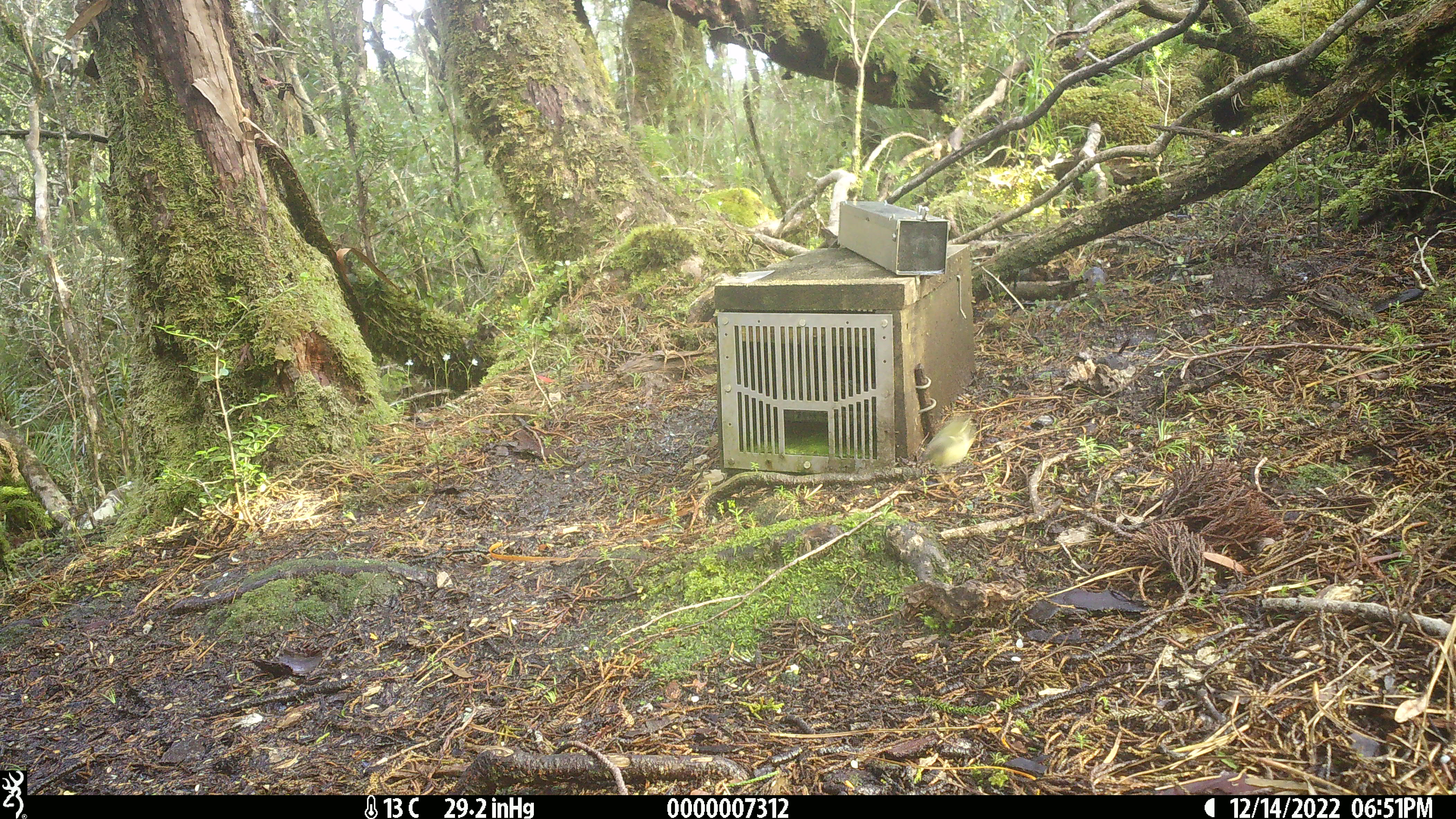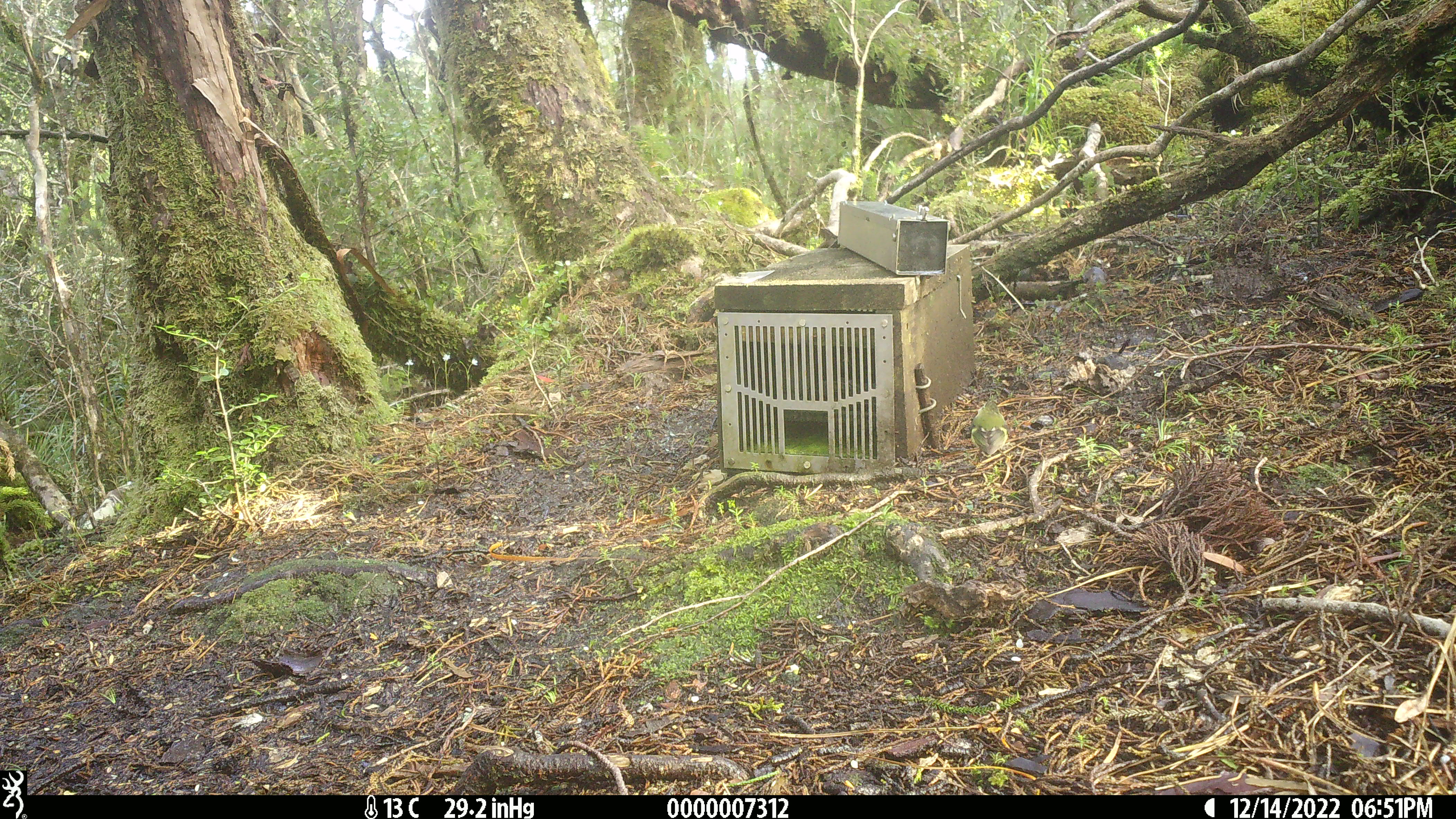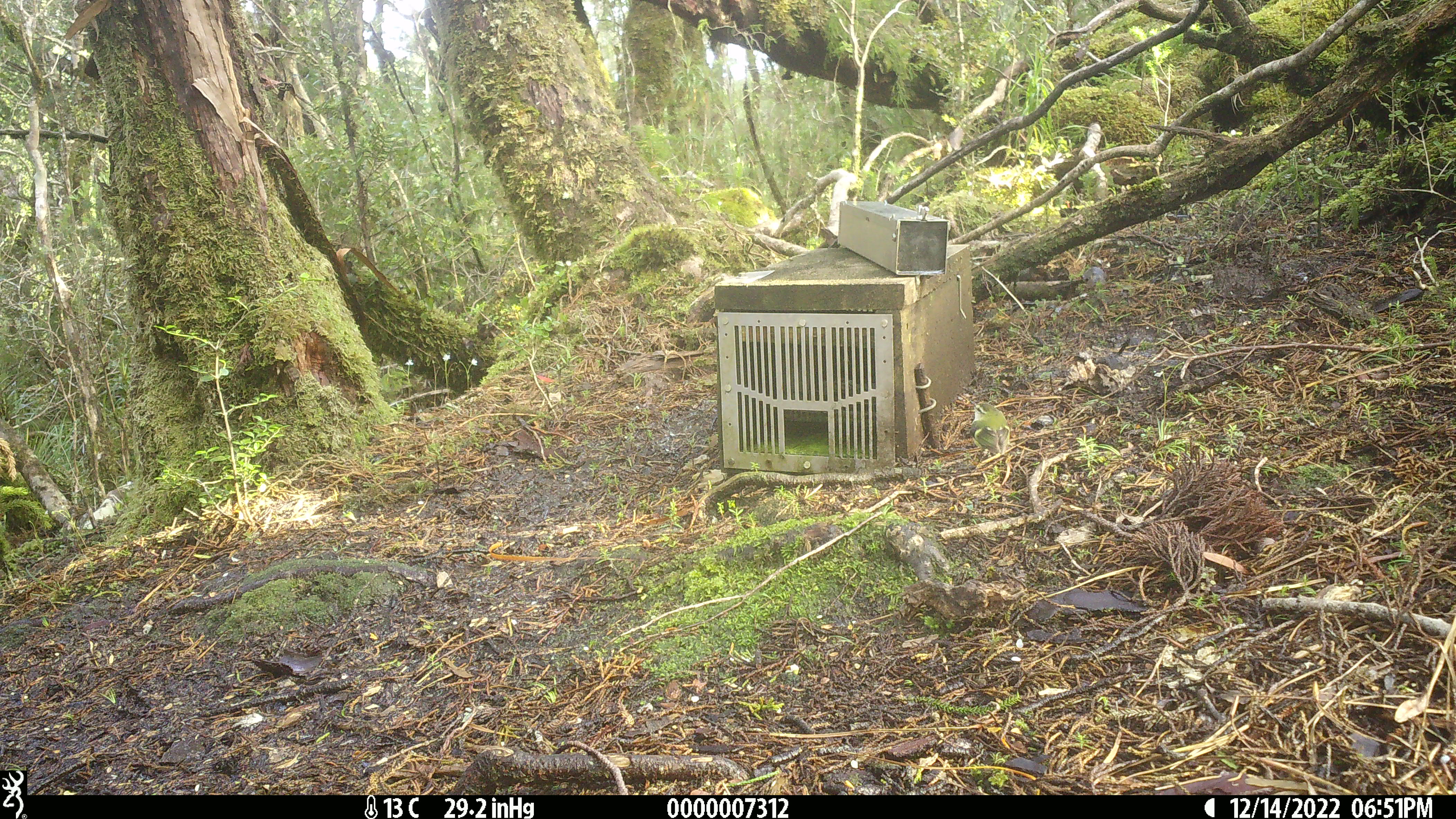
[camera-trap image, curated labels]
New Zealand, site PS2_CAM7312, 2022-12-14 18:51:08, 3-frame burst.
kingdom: Animalia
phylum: Chordata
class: Aves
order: Passeriformes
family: Acanthisittidae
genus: Acanthisitta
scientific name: Acanthisitta chloris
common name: rifleman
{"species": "rifleman (Acanthisitta chloris)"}